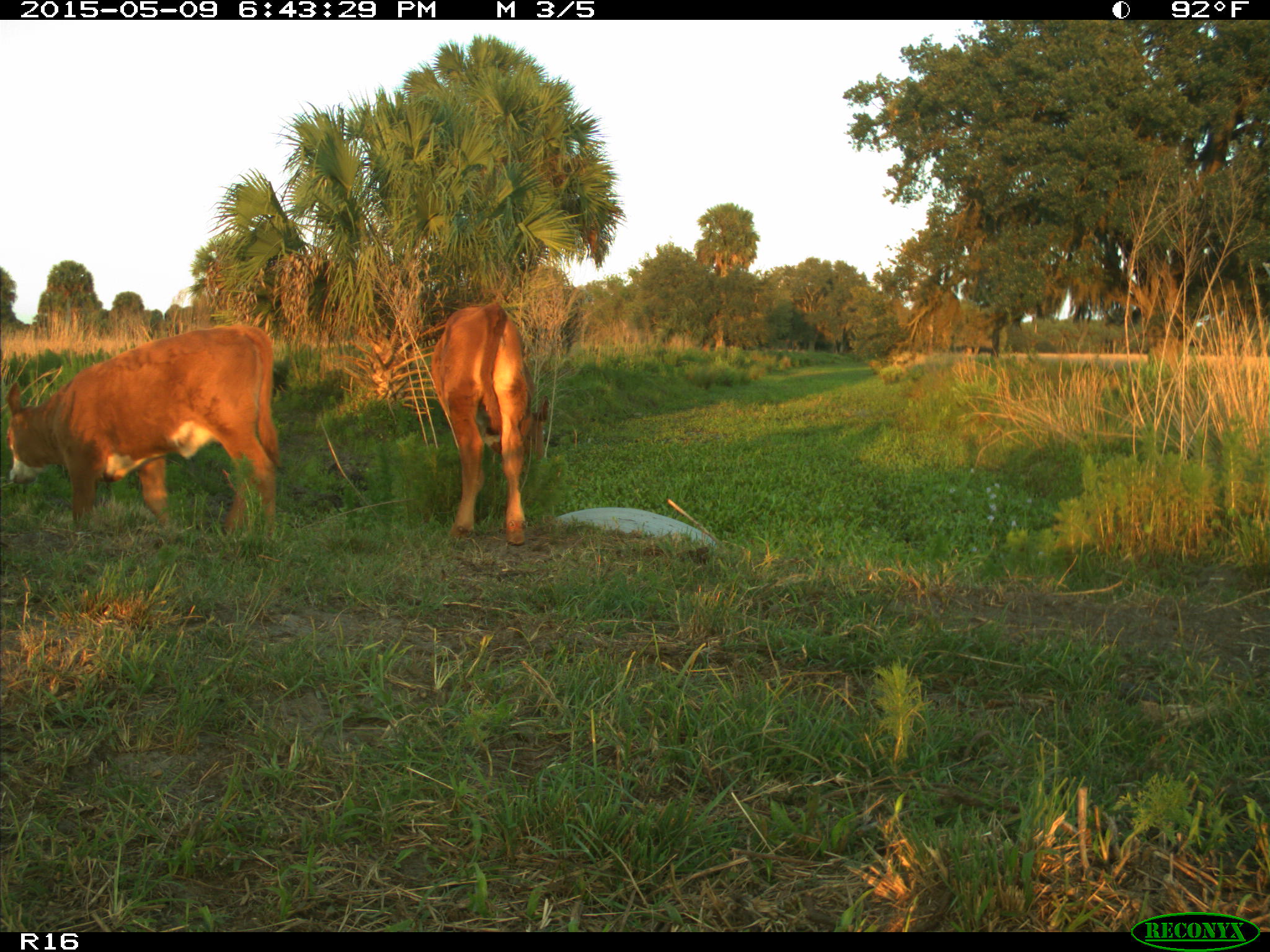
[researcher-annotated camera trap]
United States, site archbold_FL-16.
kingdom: Animalia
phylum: Chordata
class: Mammalia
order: Artiodactyla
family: Bovidae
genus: Bos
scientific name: Bos taurus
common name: domestic cow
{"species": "Bos taurus (domestic cow)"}